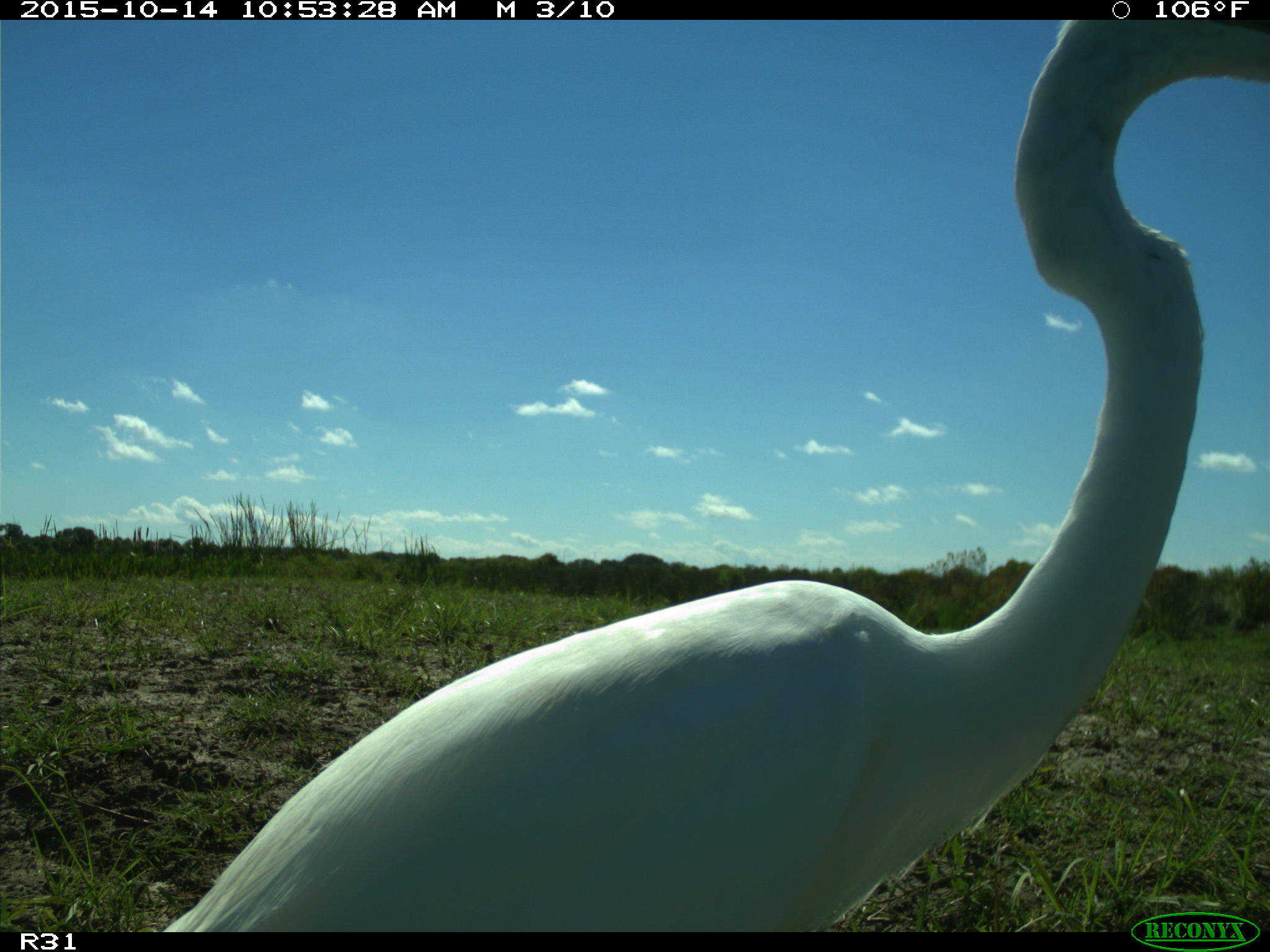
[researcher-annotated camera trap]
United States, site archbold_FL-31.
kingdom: Animalia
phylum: Chordata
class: Aves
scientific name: Aves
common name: birds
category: unidentified bird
Unidentified bird (birds) (Aves).